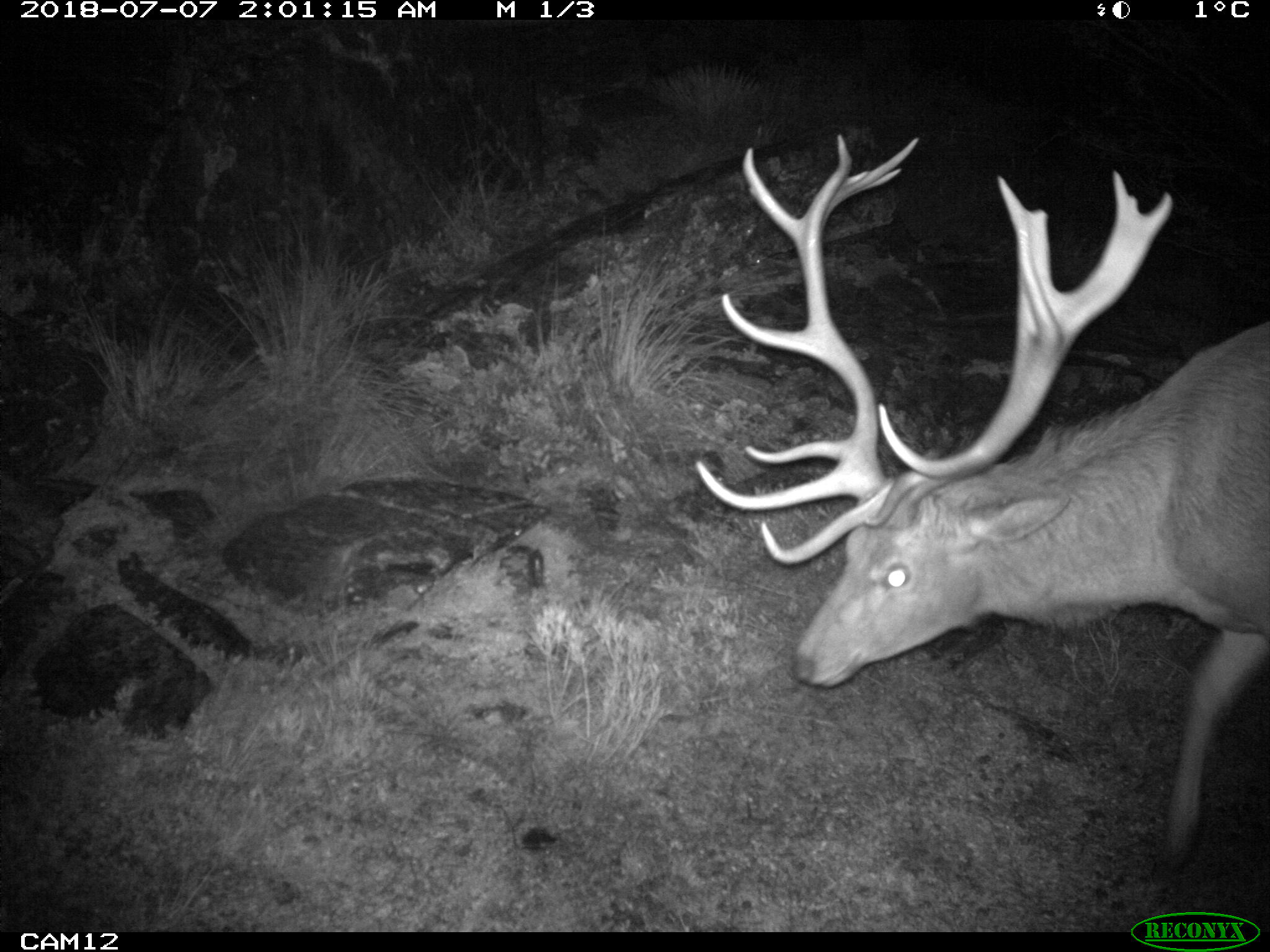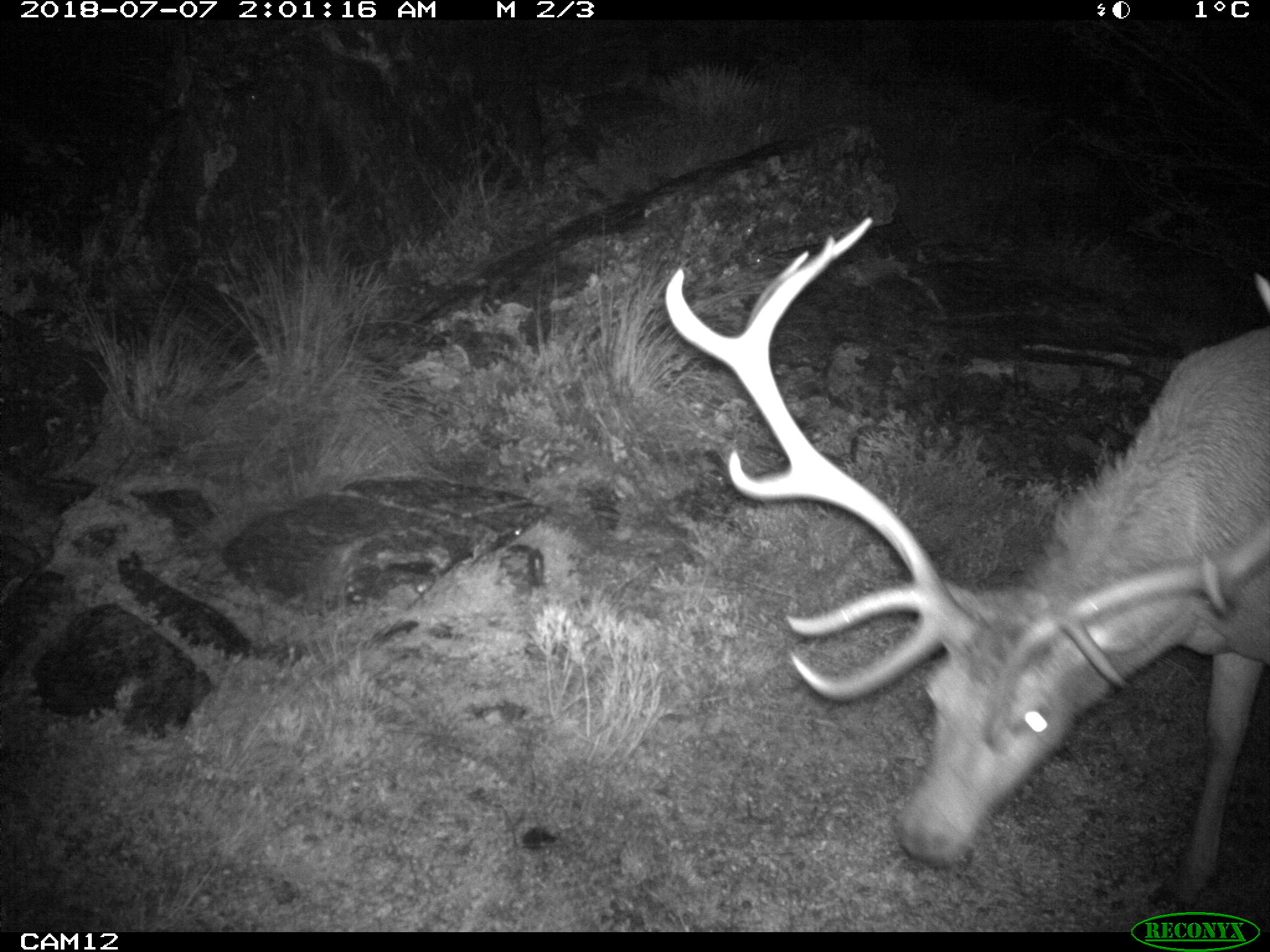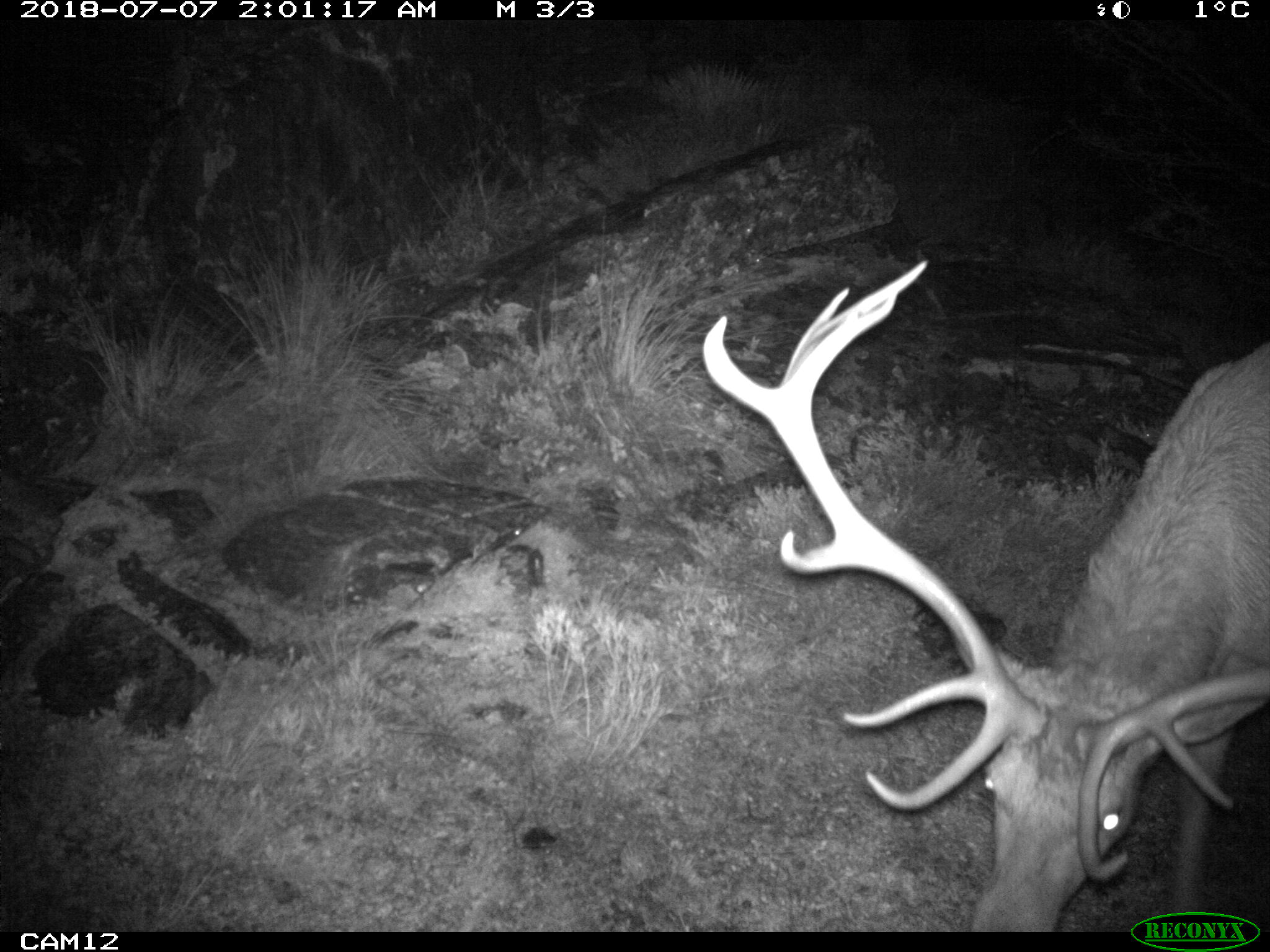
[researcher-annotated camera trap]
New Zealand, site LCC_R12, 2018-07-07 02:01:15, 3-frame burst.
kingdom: Animalia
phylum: Chordata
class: Mammalia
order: Artiodactyla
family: Cervidae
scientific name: Cervidae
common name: deer